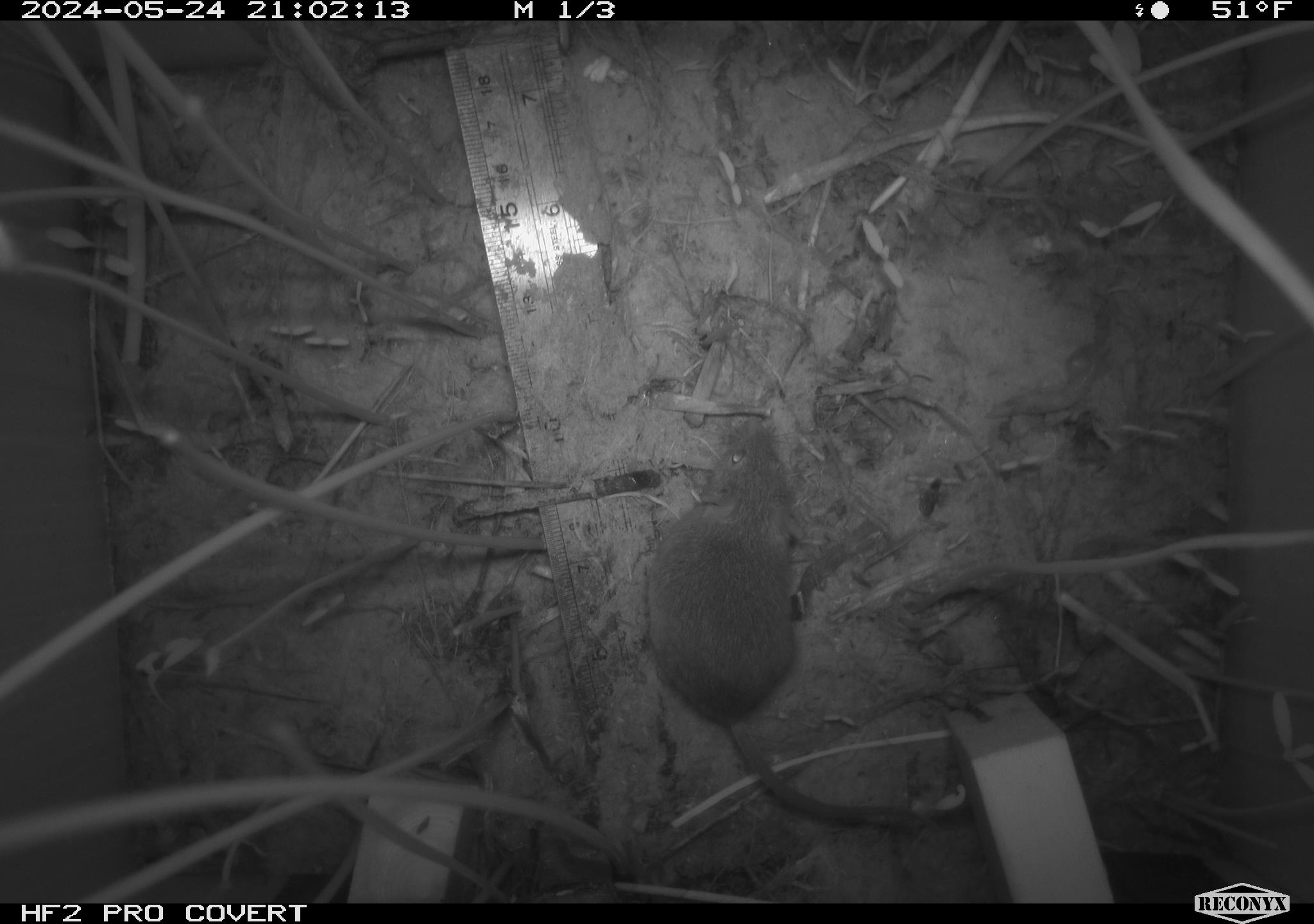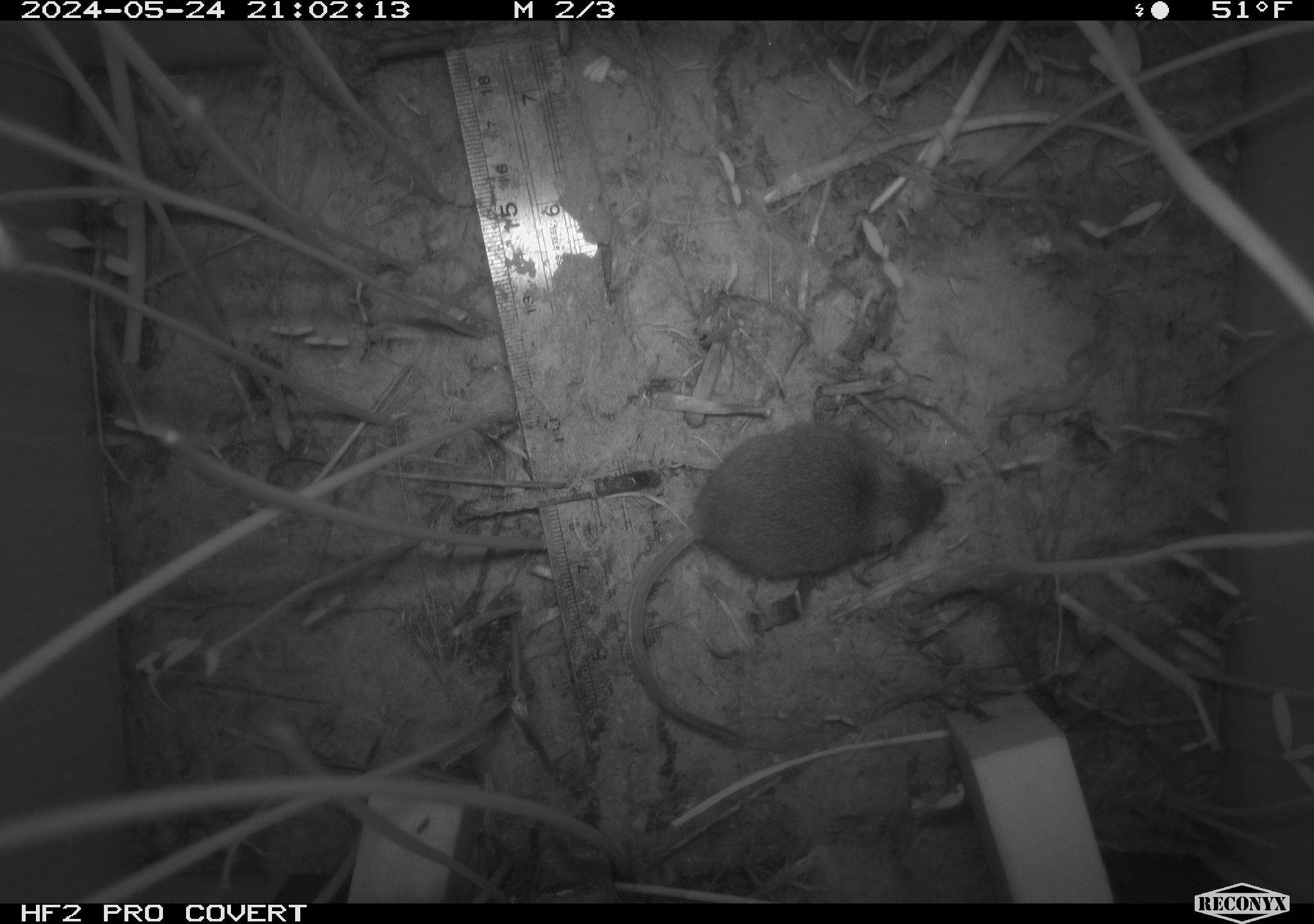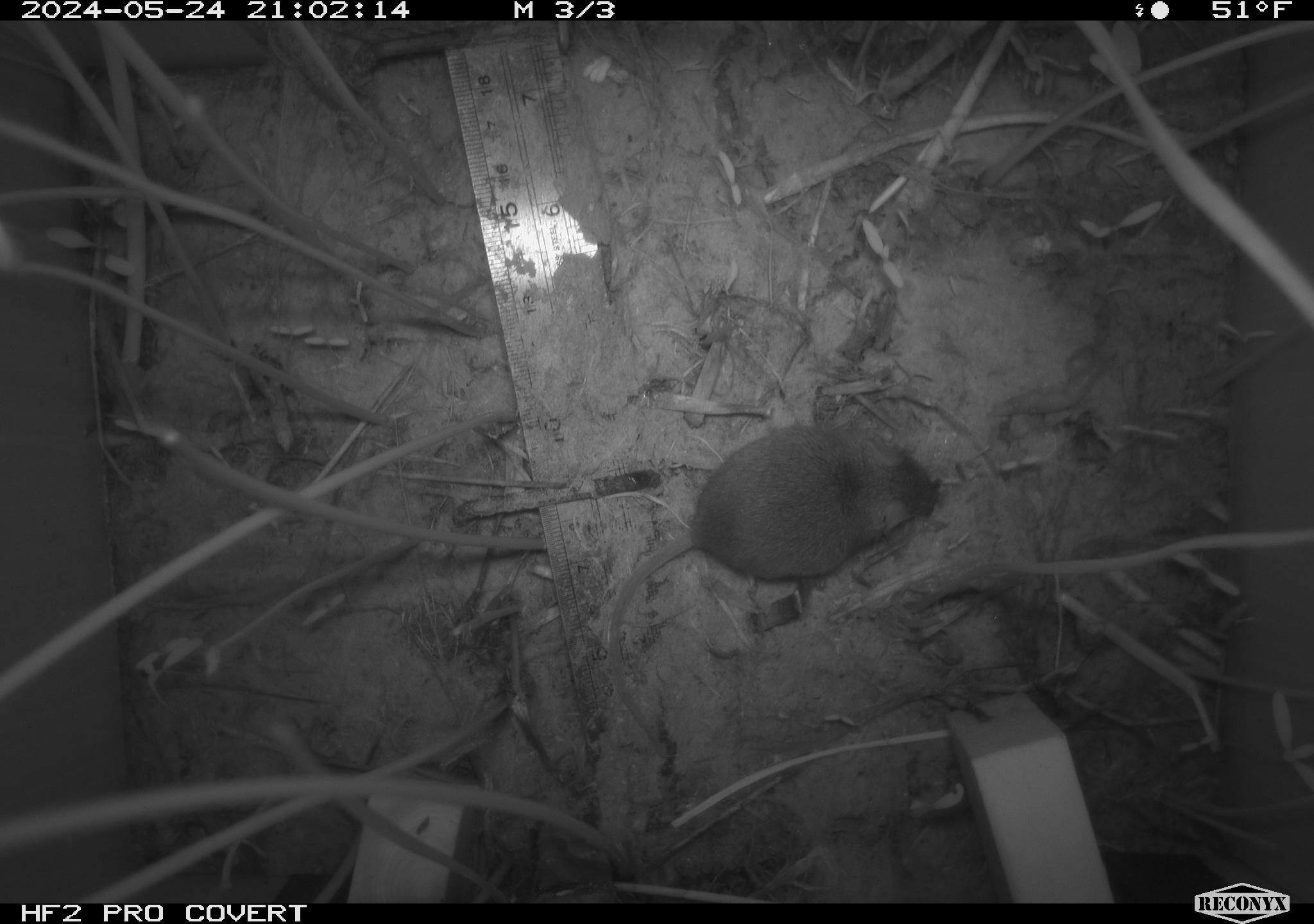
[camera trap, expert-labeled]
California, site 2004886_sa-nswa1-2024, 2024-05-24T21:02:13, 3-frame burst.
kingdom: Animalia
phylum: Chordata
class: Mammalia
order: Rodentia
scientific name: Rodentia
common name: rodent